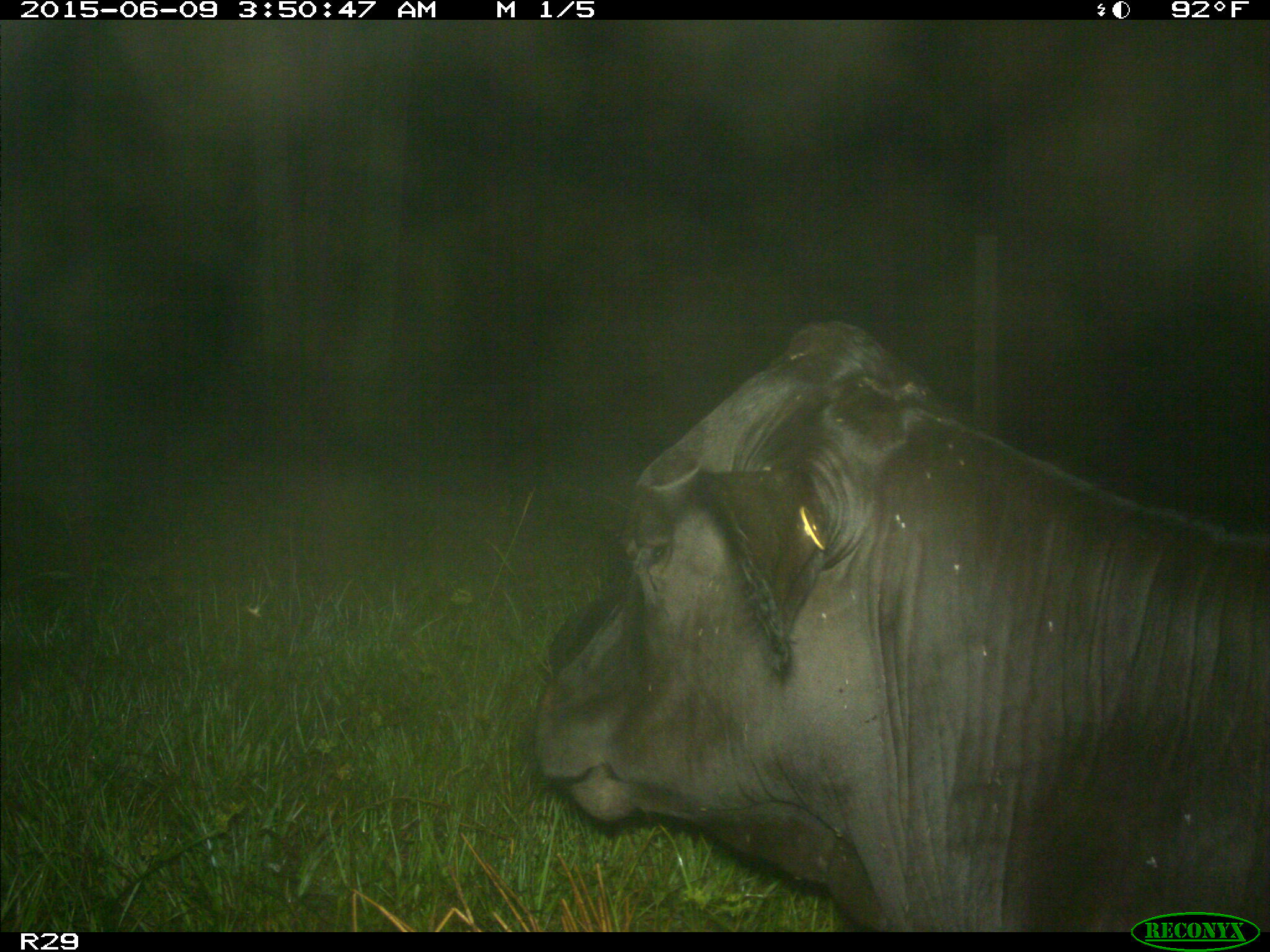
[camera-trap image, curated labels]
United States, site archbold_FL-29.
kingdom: Animalia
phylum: Chordata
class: Mammalia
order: Artiodactyla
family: Bovidae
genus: Bos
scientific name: Bos taurus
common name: domestic cow